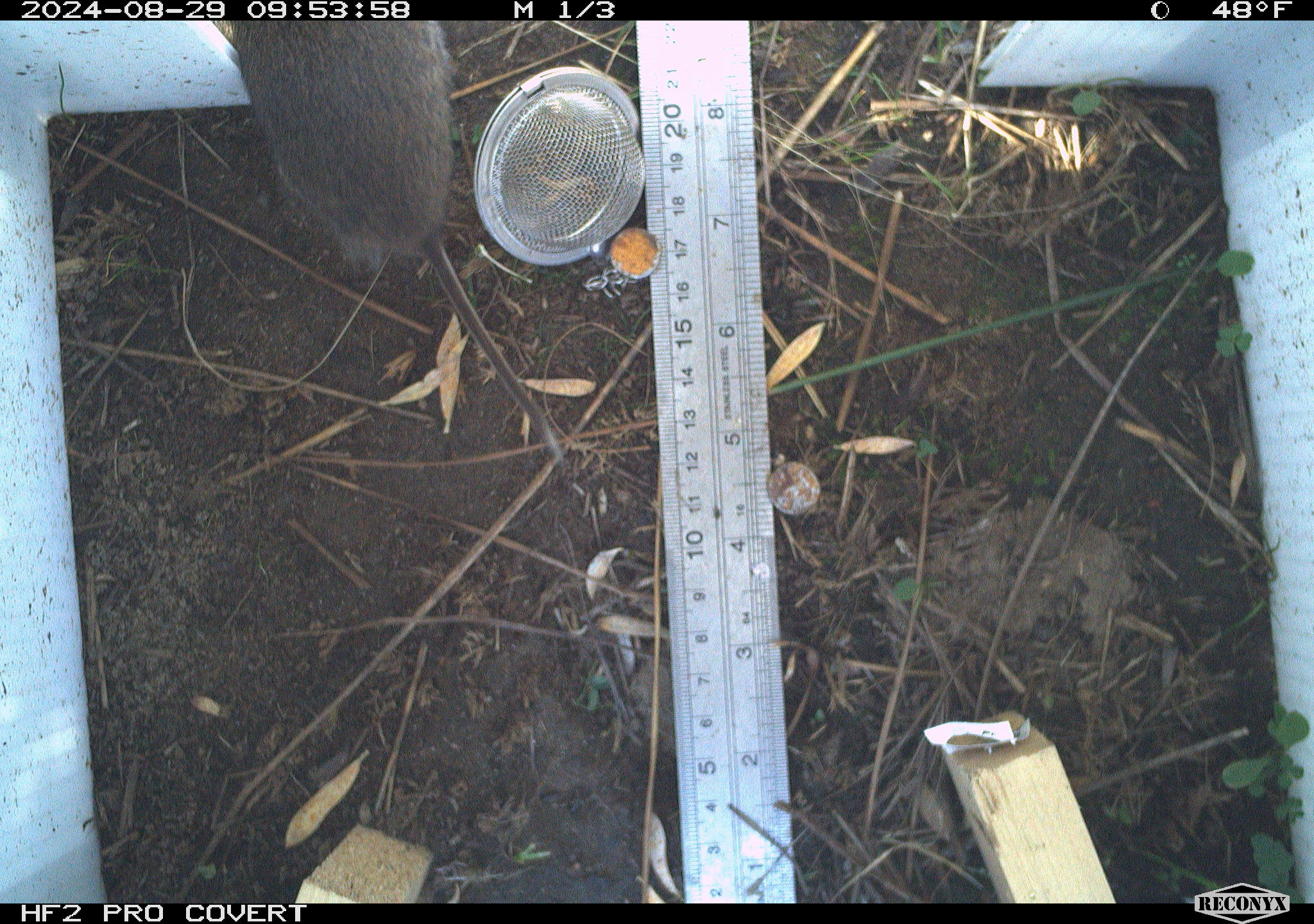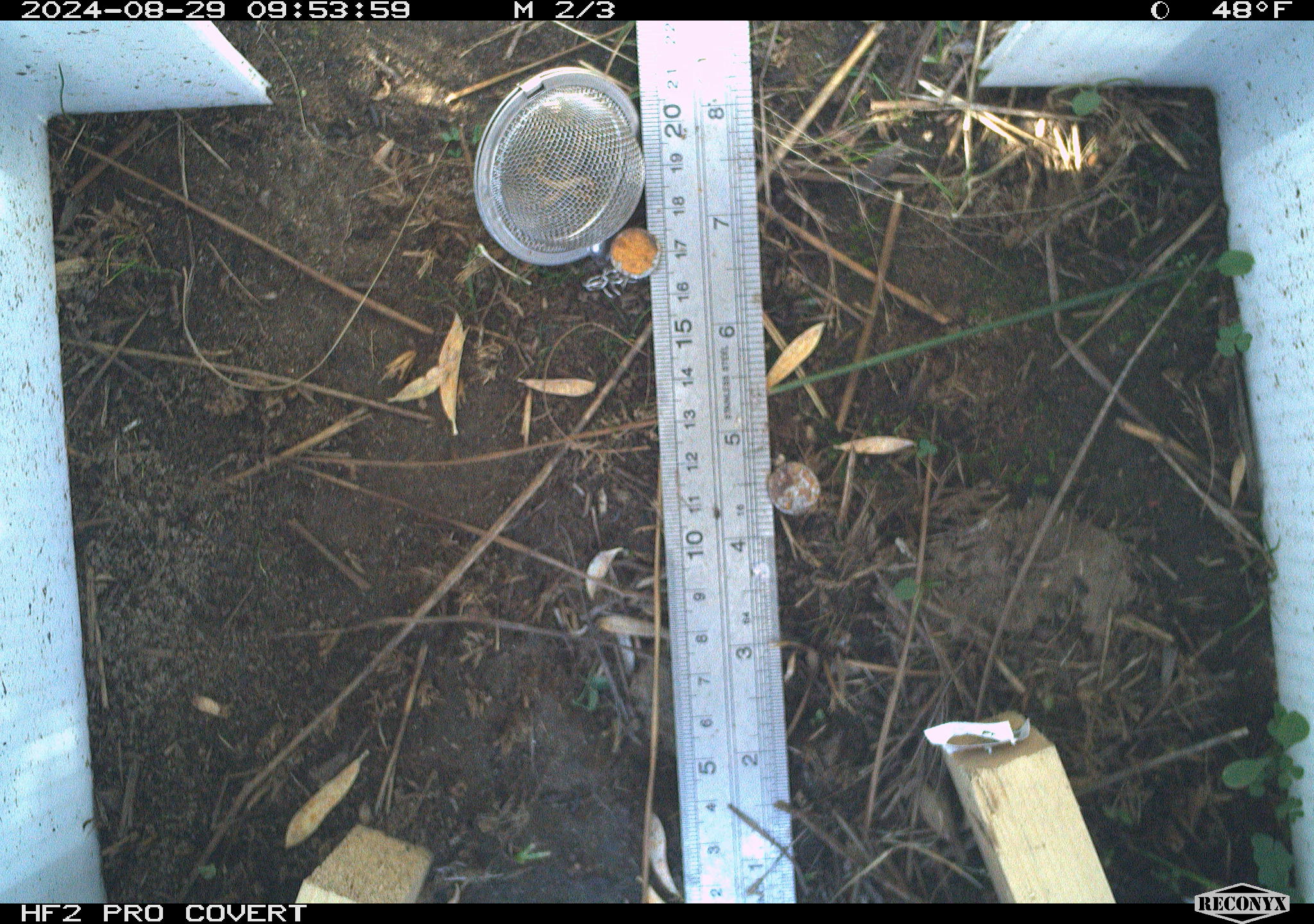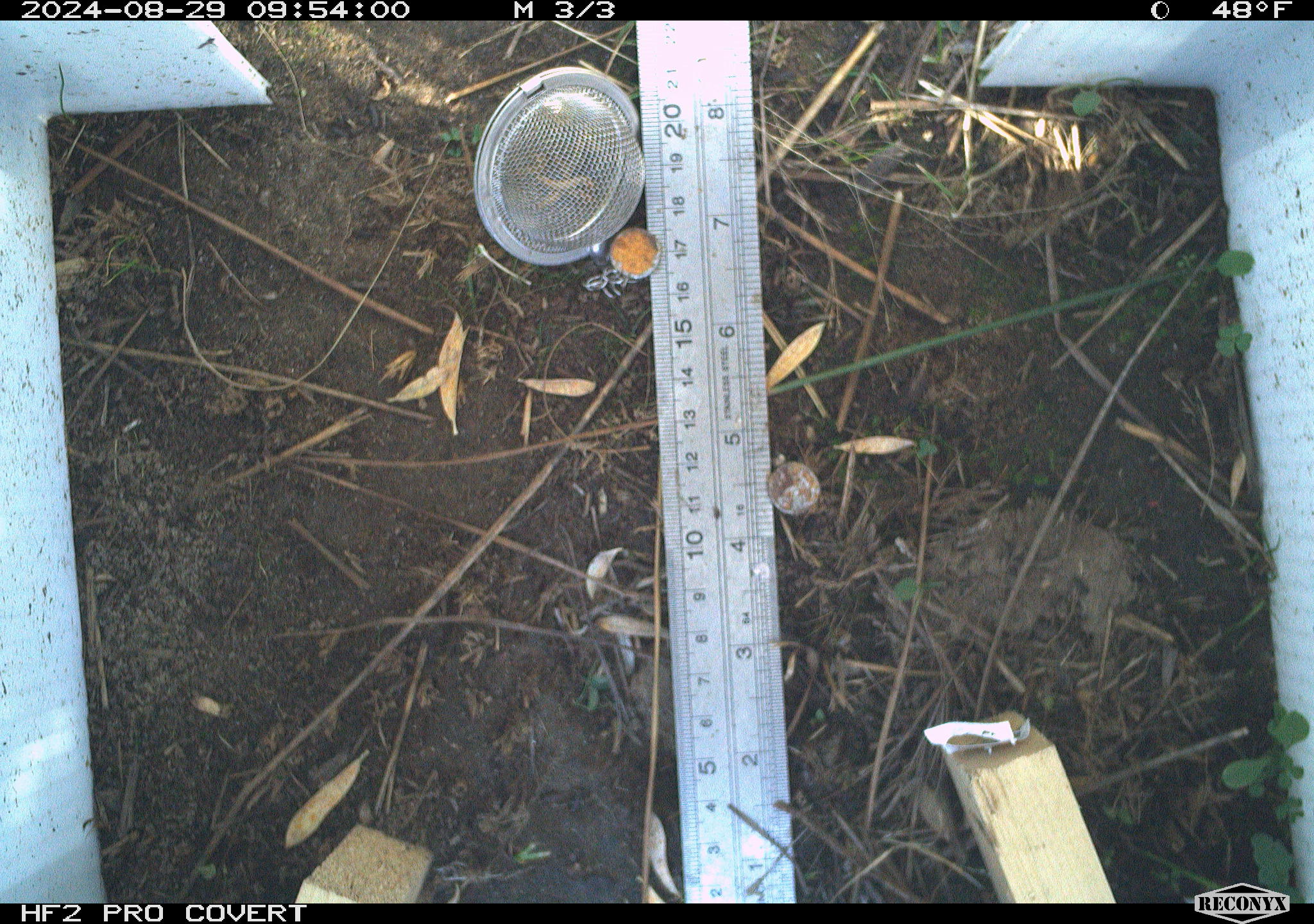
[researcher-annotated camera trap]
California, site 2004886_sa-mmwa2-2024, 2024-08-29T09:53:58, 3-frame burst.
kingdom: Animalia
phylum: Chordata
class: Mammalia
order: Rodentia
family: Cricetidae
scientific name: Arvicolinae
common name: voles, lemmings, and muskrats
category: arvicolinae subfamily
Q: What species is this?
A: Arvicolinae subfamily (voles, lemmings, and muskrats) (Arvicolinae).